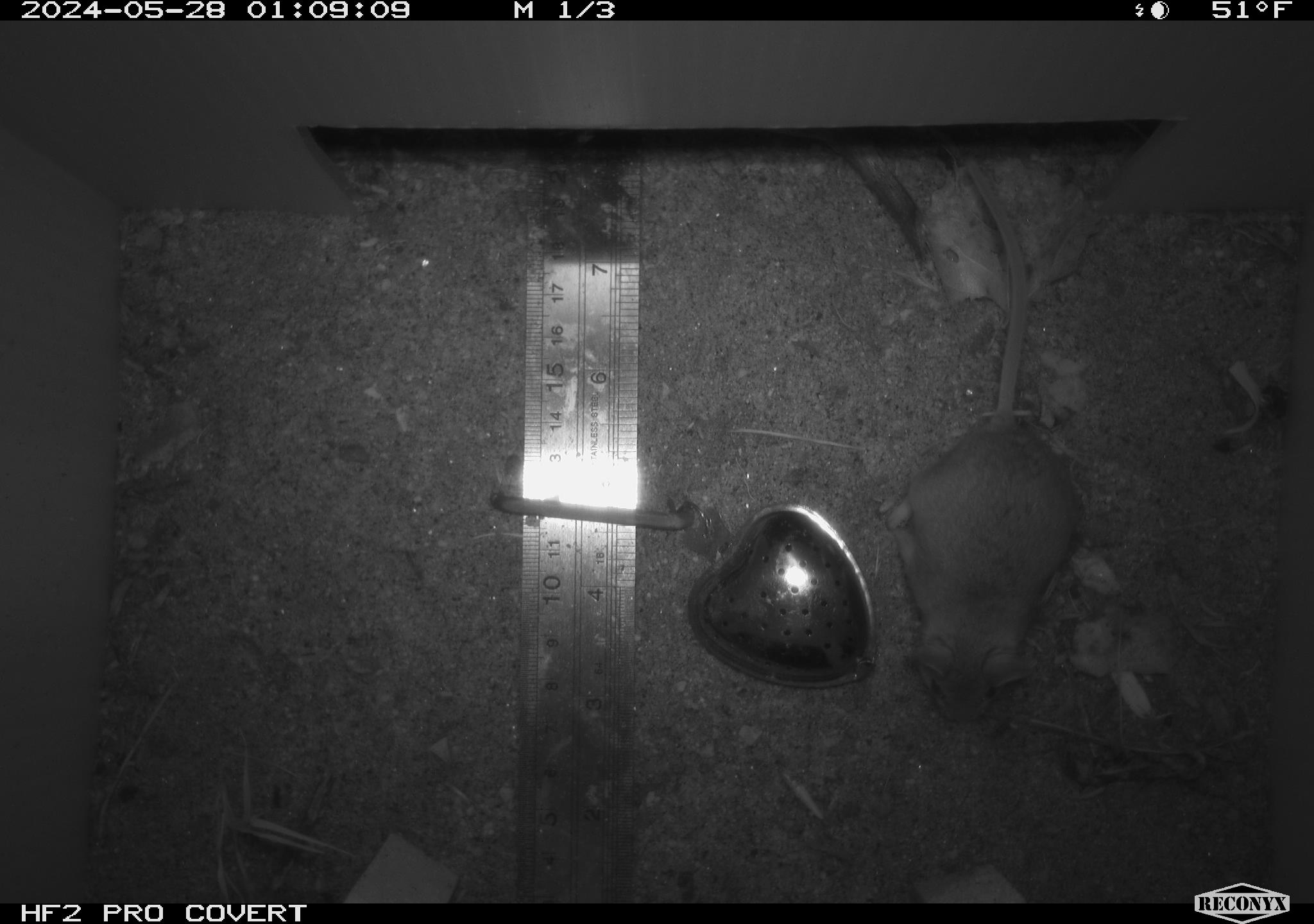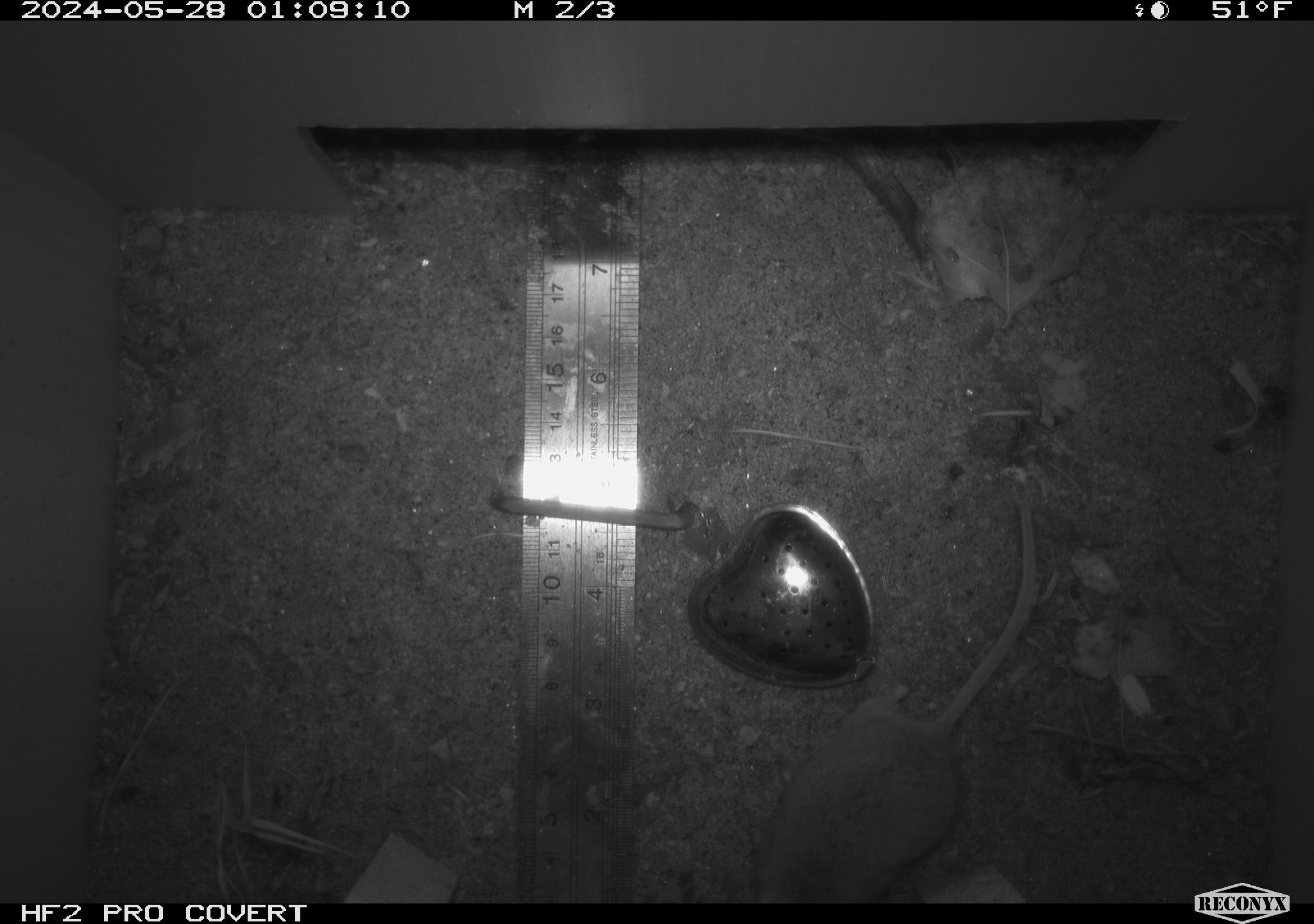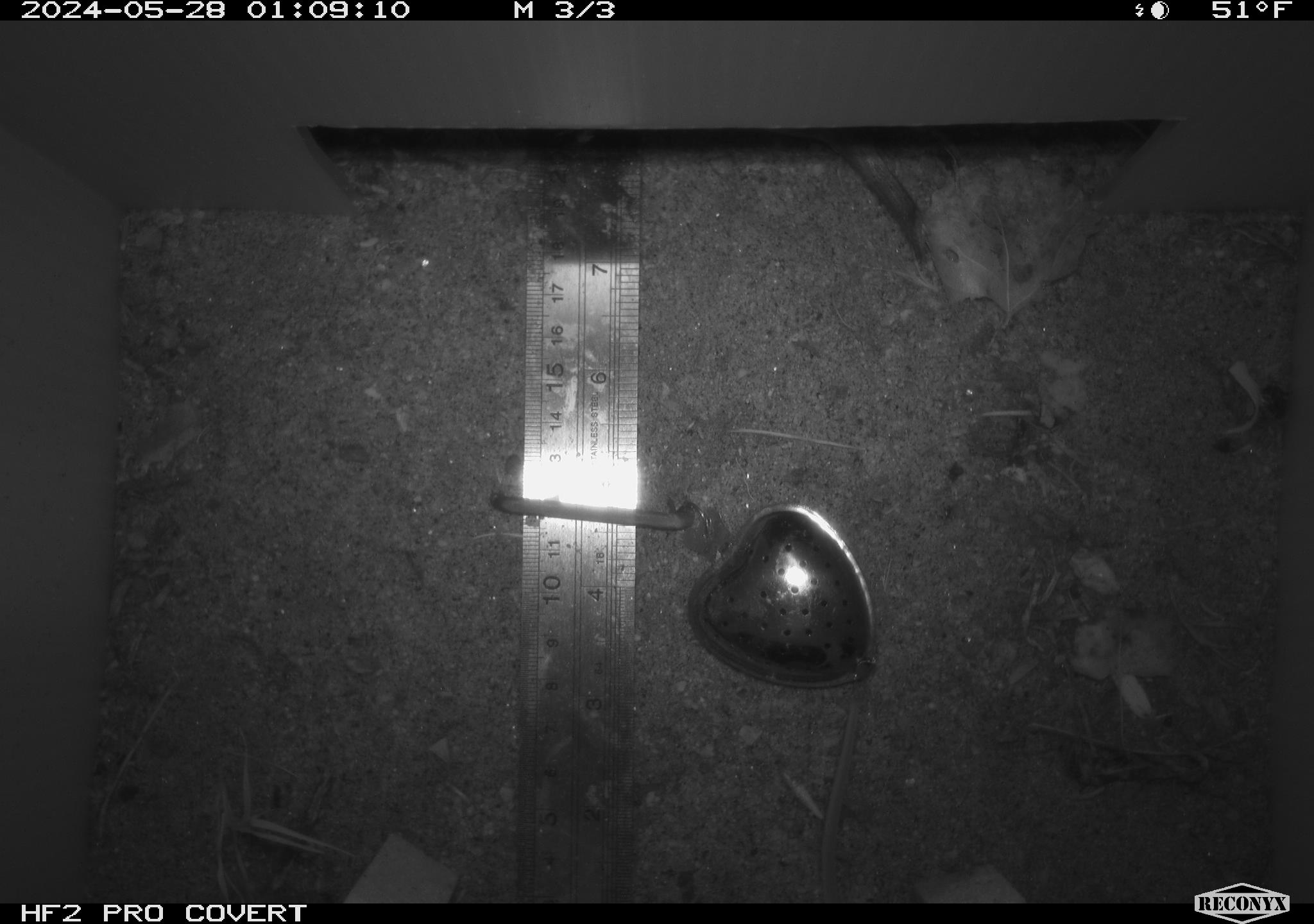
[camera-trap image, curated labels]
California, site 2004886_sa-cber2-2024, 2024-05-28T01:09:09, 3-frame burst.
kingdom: Animalia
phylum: Chordata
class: Mammalia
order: Rodentia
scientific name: Rodentia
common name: mouse species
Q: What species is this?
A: Mouse species (Rodentia).